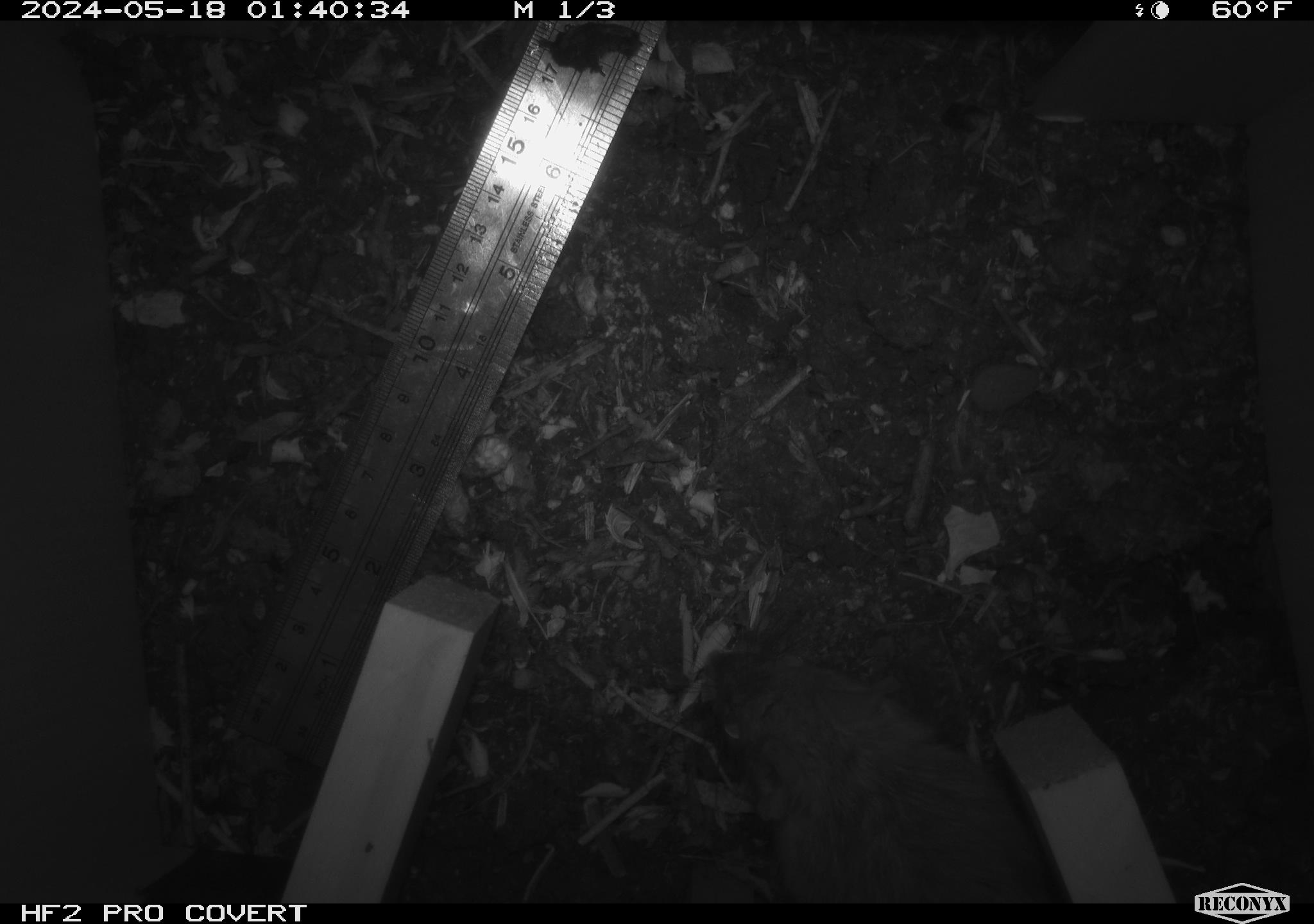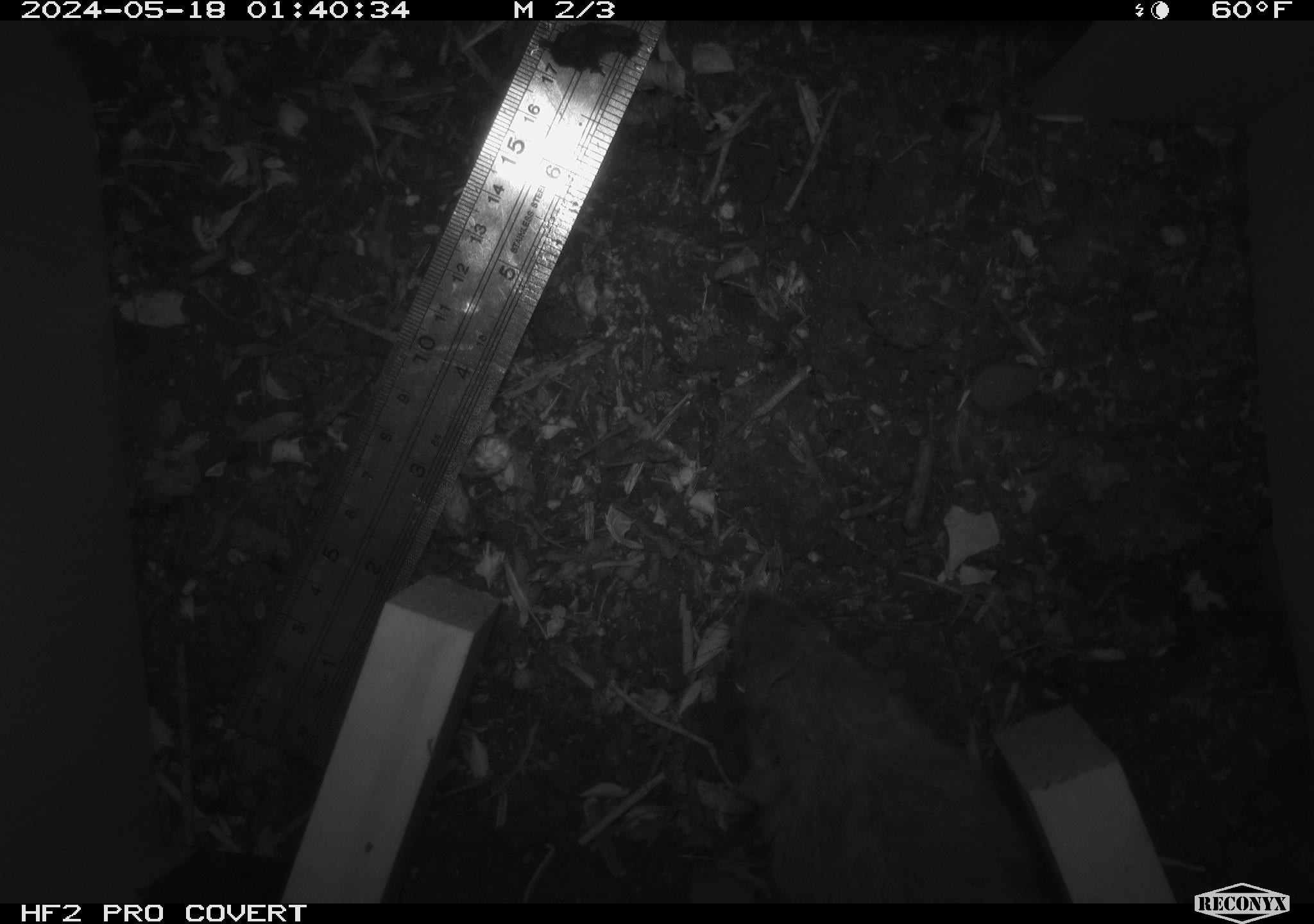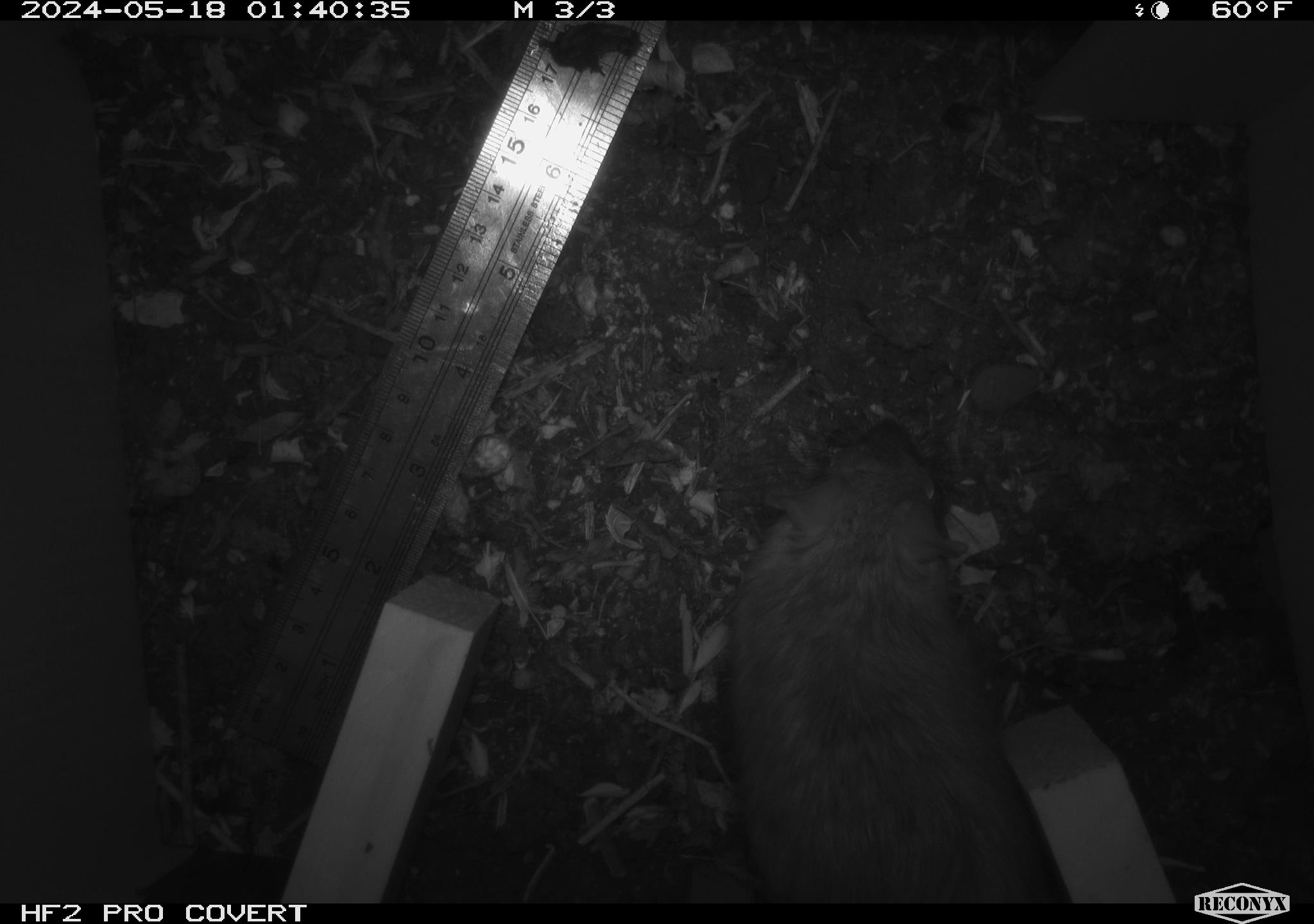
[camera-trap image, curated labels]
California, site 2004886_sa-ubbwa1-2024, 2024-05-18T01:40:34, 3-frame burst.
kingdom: Animalia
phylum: Chordata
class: Mammalia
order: Rodentia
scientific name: Rodentia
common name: woodrat or rat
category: woodrat or rat species